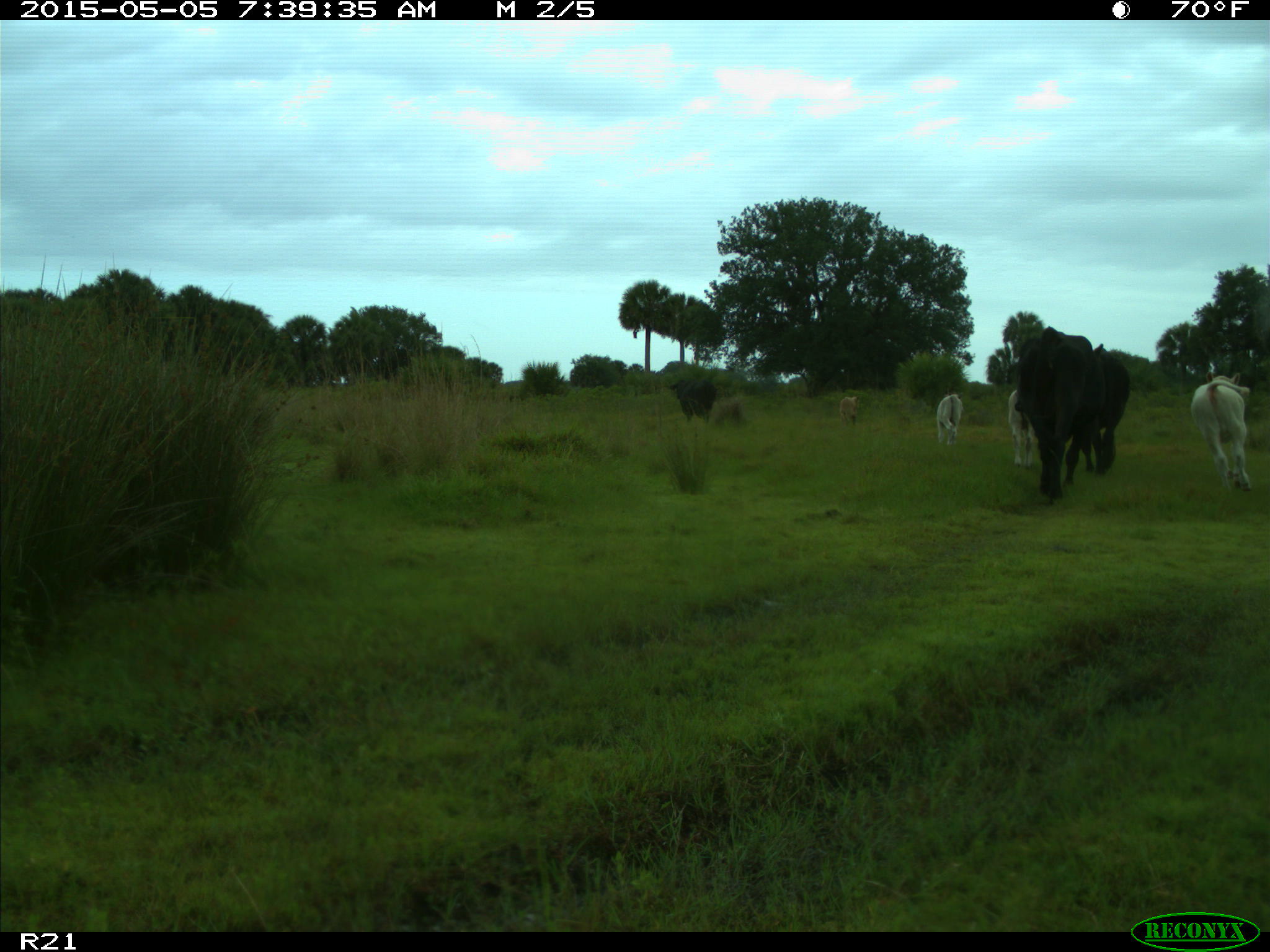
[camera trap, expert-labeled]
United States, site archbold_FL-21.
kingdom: Animalia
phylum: Chordata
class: Mammalia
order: Artiodactyla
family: Bovidae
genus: Bos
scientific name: Bos taurus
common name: domestic cow